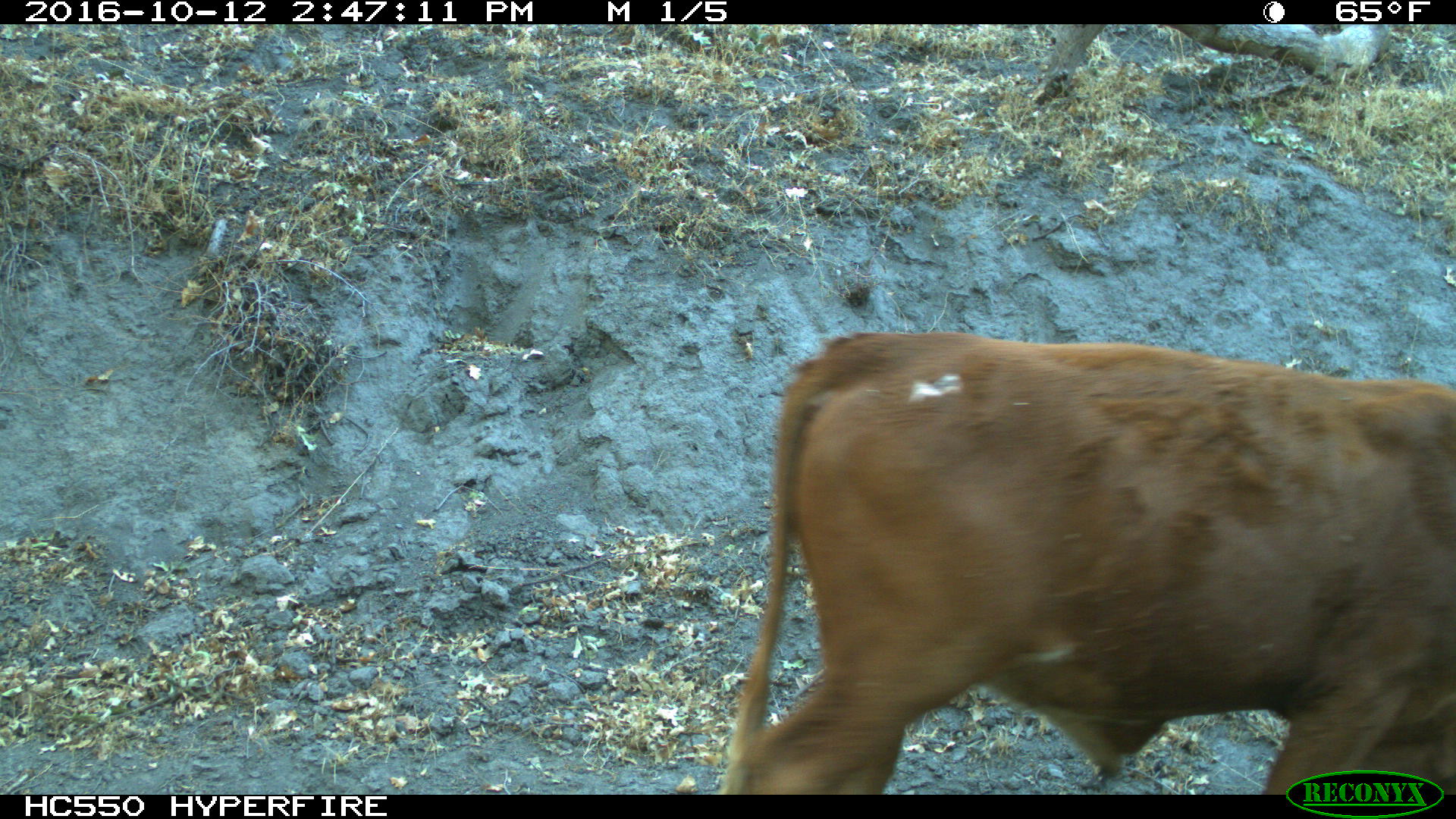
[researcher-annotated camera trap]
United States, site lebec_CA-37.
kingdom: Animalia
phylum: Chordata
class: Mammalia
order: Artiodactyla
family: Bovidae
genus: Bos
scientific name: Bos taurus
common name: domestic cow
Bos taurus (domestic cow).